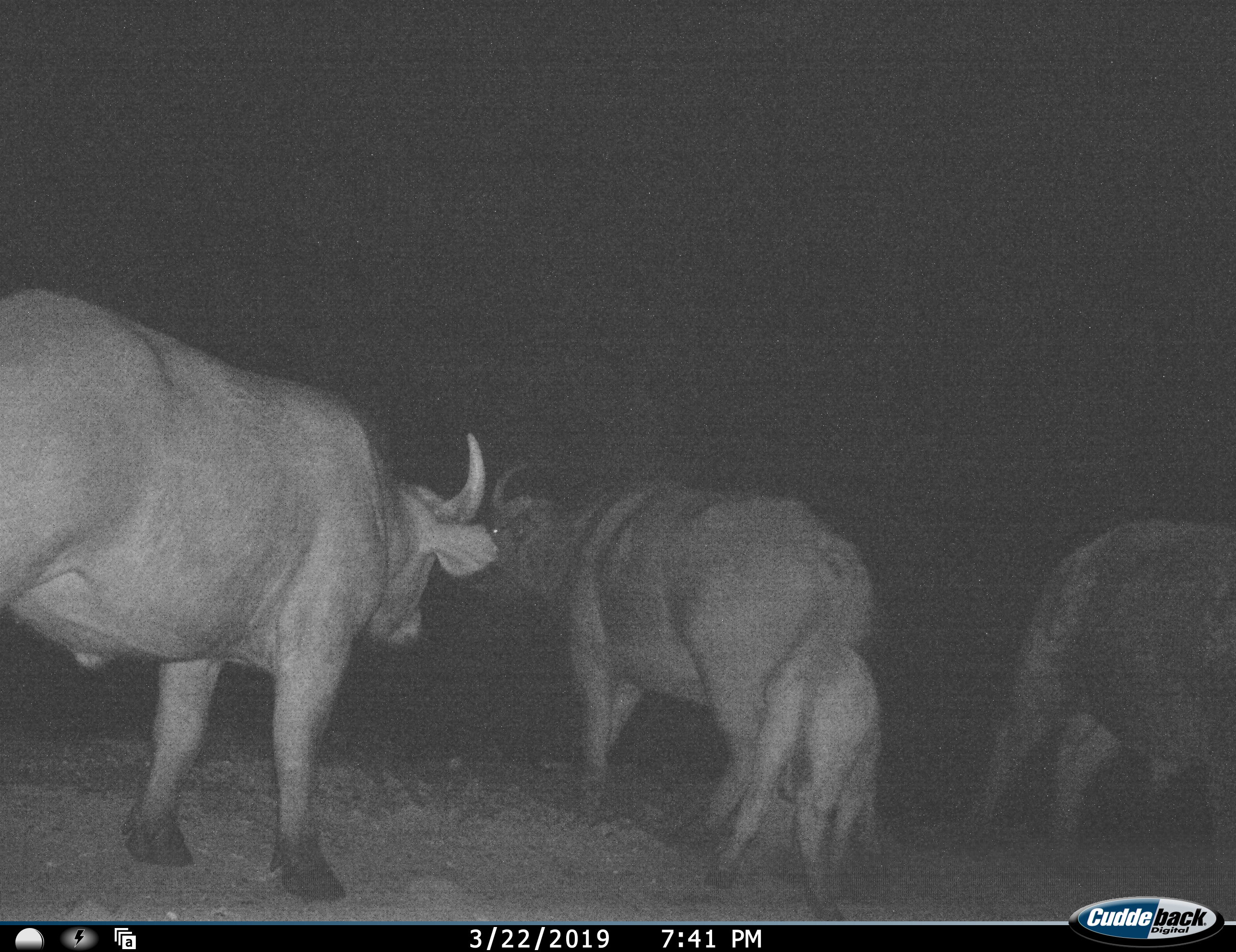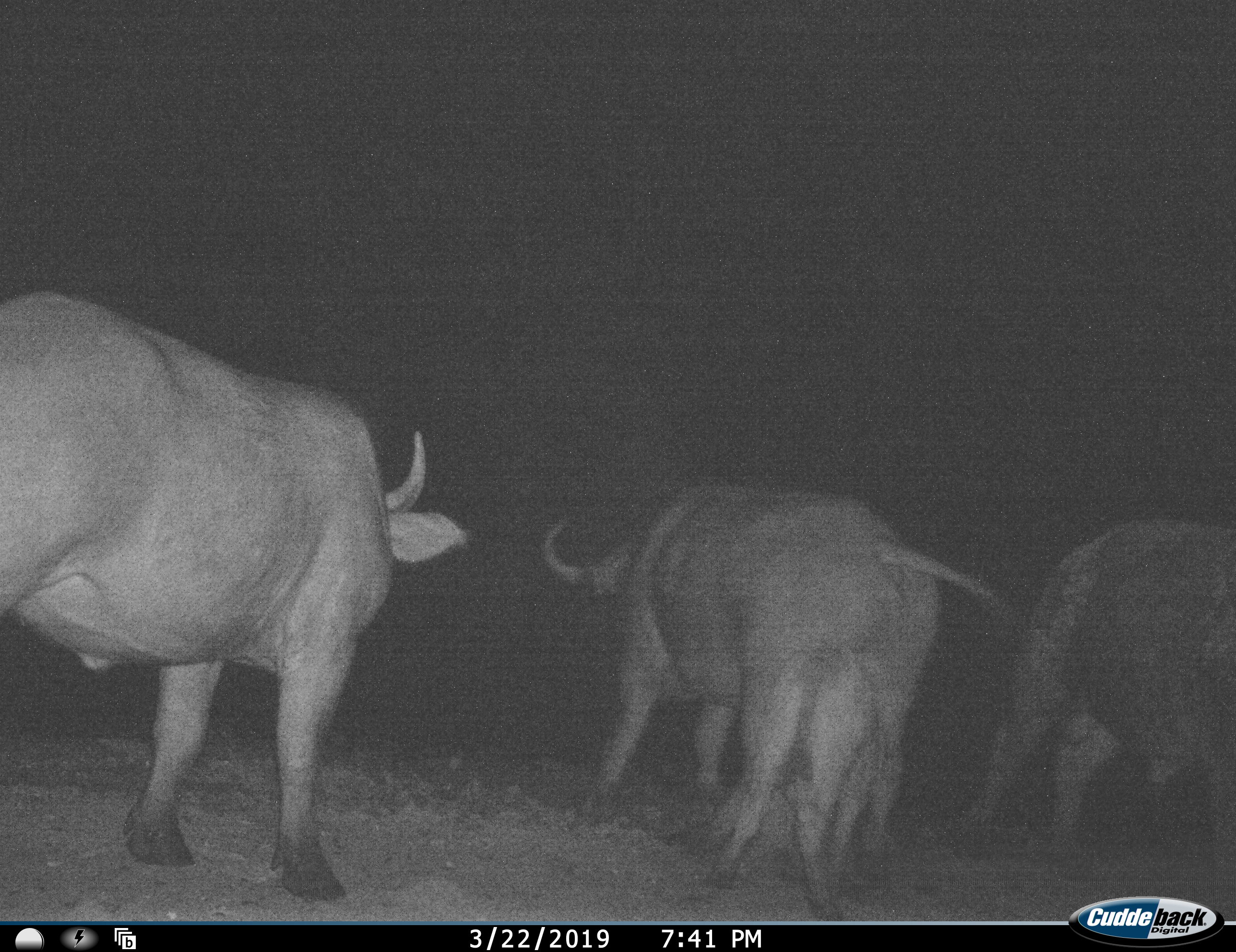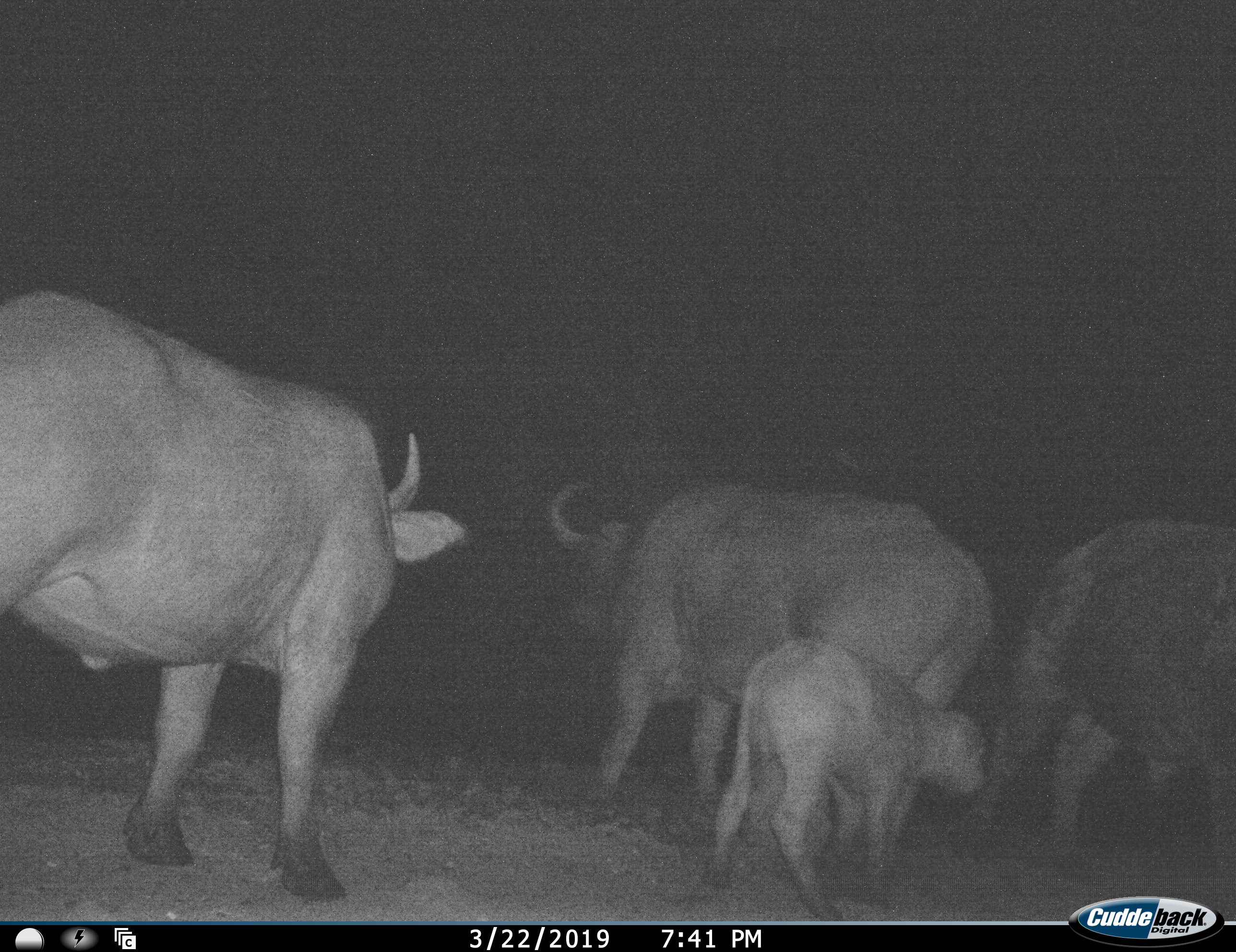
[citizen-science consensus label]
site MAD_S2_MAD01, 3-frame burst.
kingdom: Animalia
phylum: Chordata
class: Mammalia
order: Artiodactyla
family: Bovidae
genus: Syncerus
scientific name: Syncerus caffer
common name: african buffalo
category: buffalo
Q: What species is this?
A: Buffalo (african buffalo) (Syncerus caffer).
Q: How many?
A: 4.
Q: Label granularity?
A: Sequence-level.